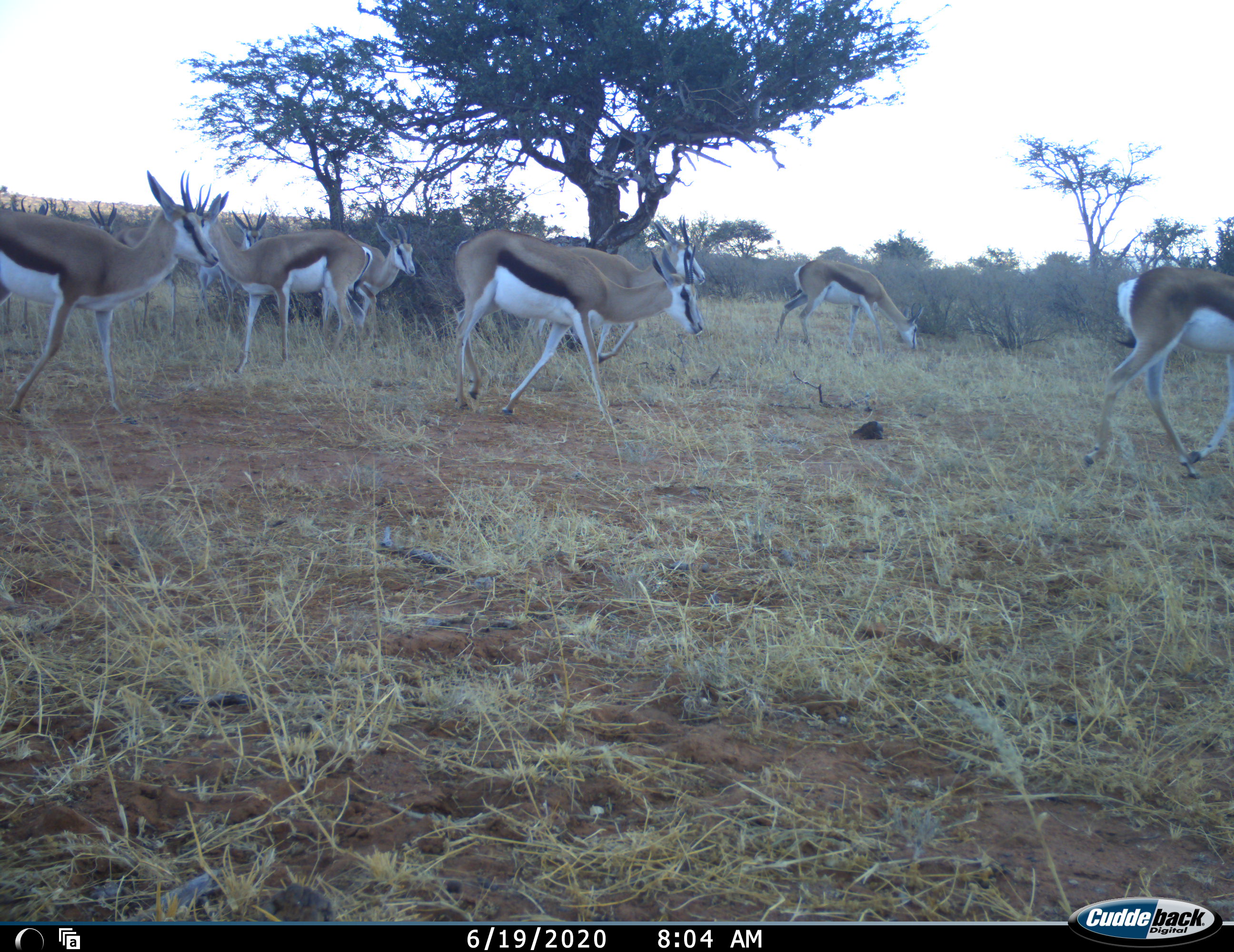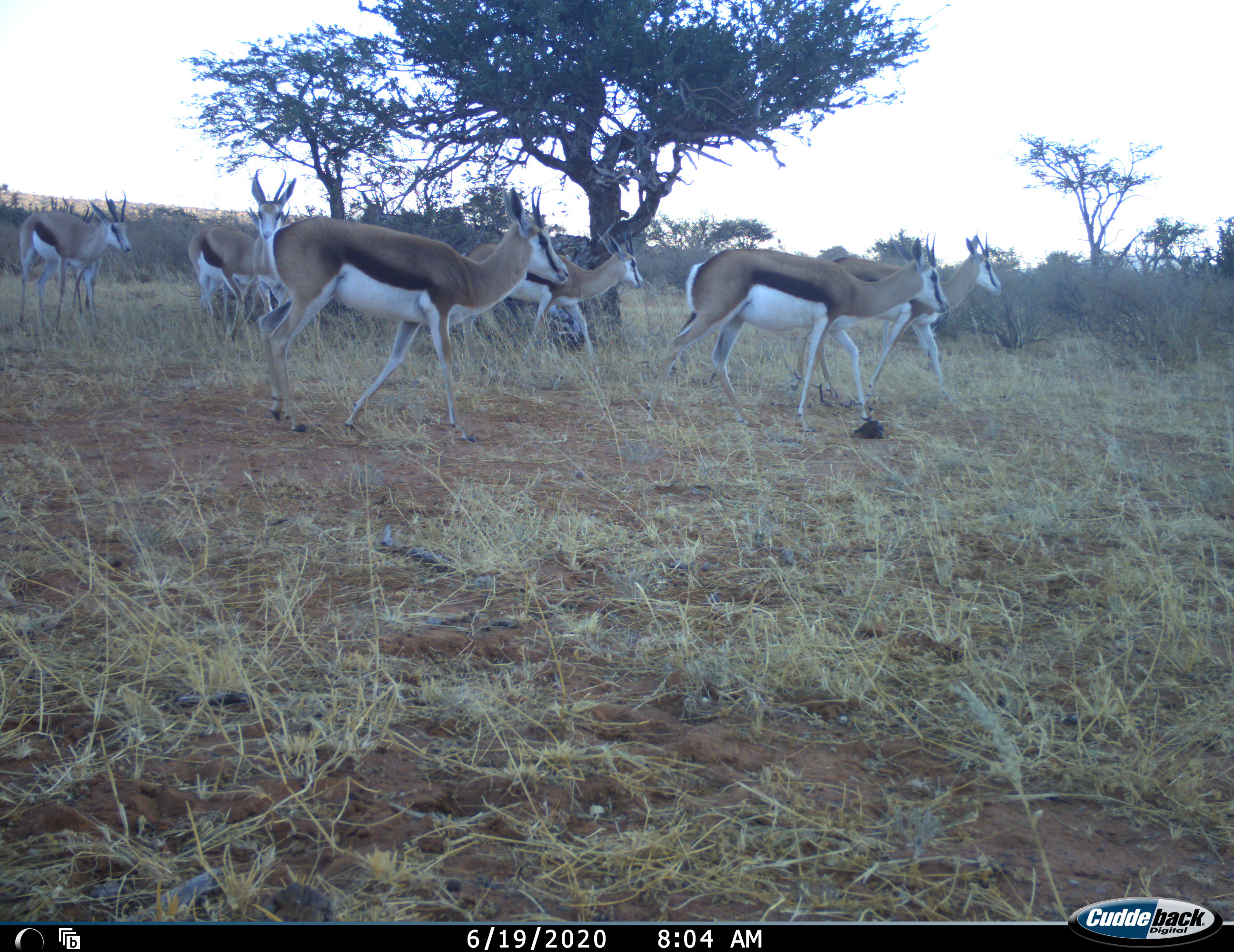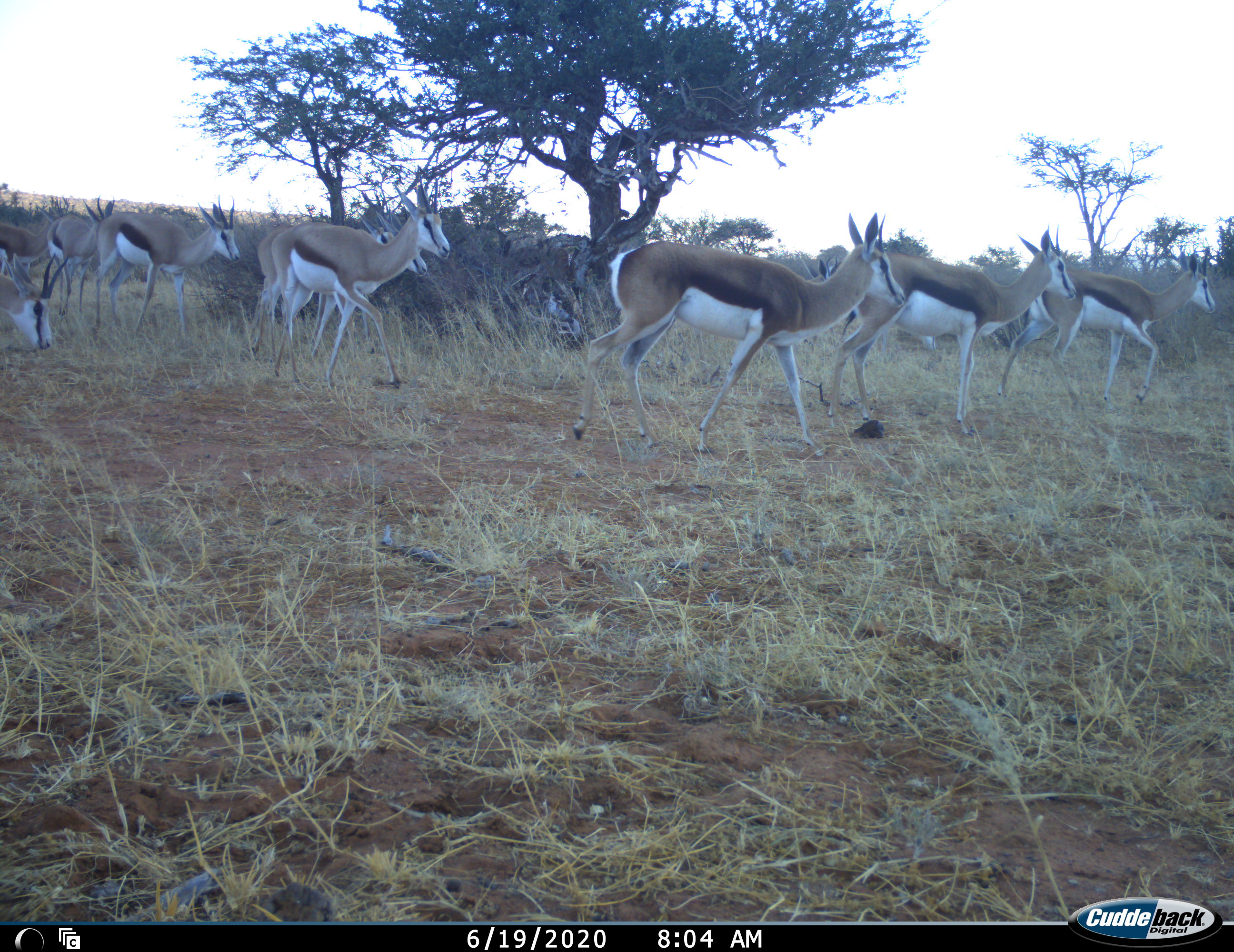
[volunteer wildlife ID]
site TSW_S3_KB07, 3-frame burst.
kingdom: Animalia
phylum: Chordata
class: Mammalia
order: Artiodactyla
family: Bovidae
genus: Antidorcas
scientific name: Antidorcas marsupialis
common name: springbok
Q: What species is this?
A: Springbok (Antidorcas marsupialis).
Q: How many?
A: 11-50.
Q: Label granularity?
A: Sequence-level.